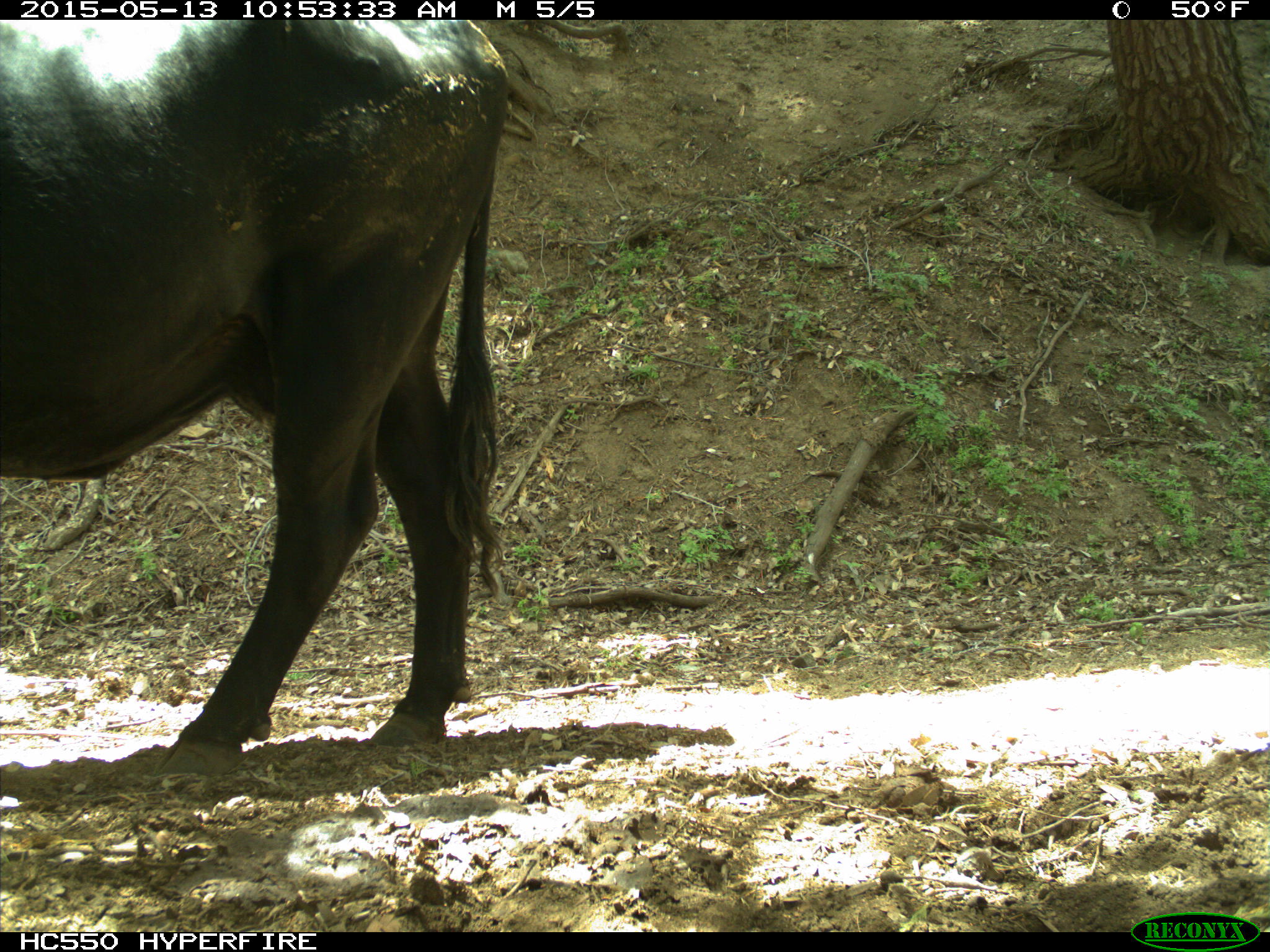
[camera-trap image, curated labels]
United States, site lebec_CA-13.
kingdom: Animalia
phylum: Chordata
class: Mammalia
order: Artiodactyla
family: Bovidae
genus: Bos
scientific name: Bos taurus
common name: domestic cow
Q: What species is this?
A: Bos taurus (domestic cow).